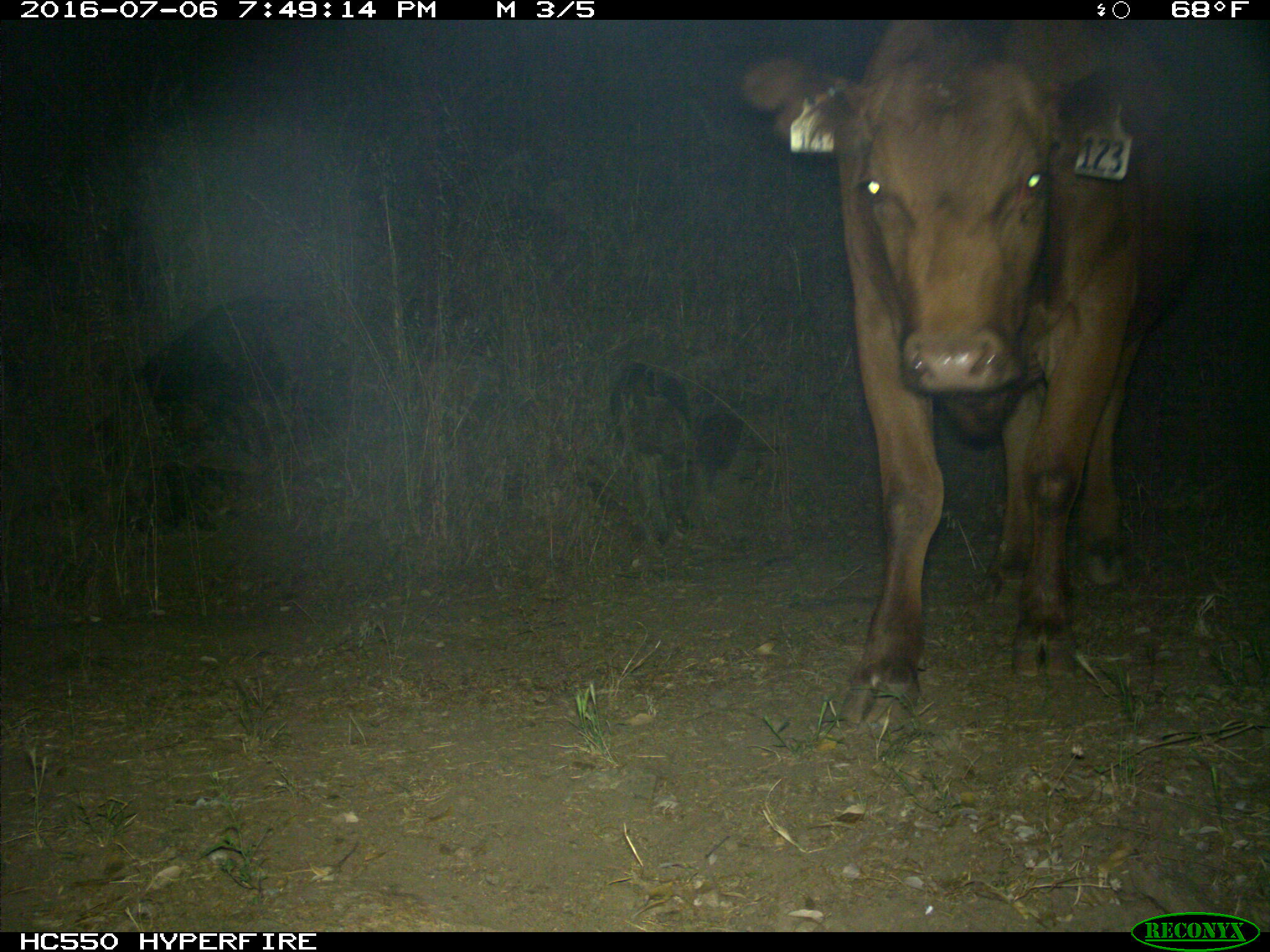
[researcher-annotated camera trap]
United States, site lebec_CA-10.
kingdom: Animalia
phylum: Chordata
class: Mammalia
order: Artiodactyla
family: Bovidae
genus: Bos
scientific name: Bos taurus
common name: domestic cow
Bos taurus (domestic cow).